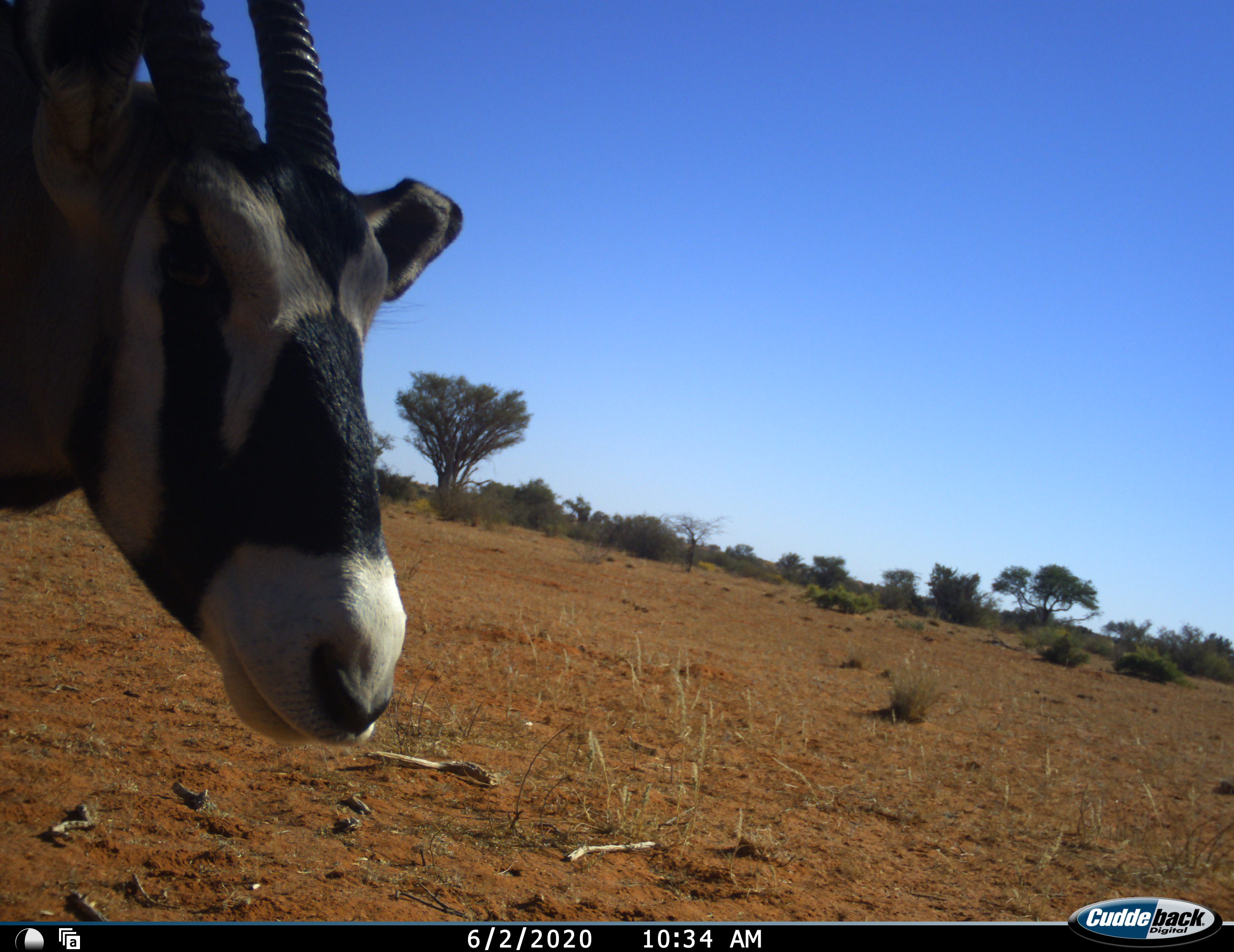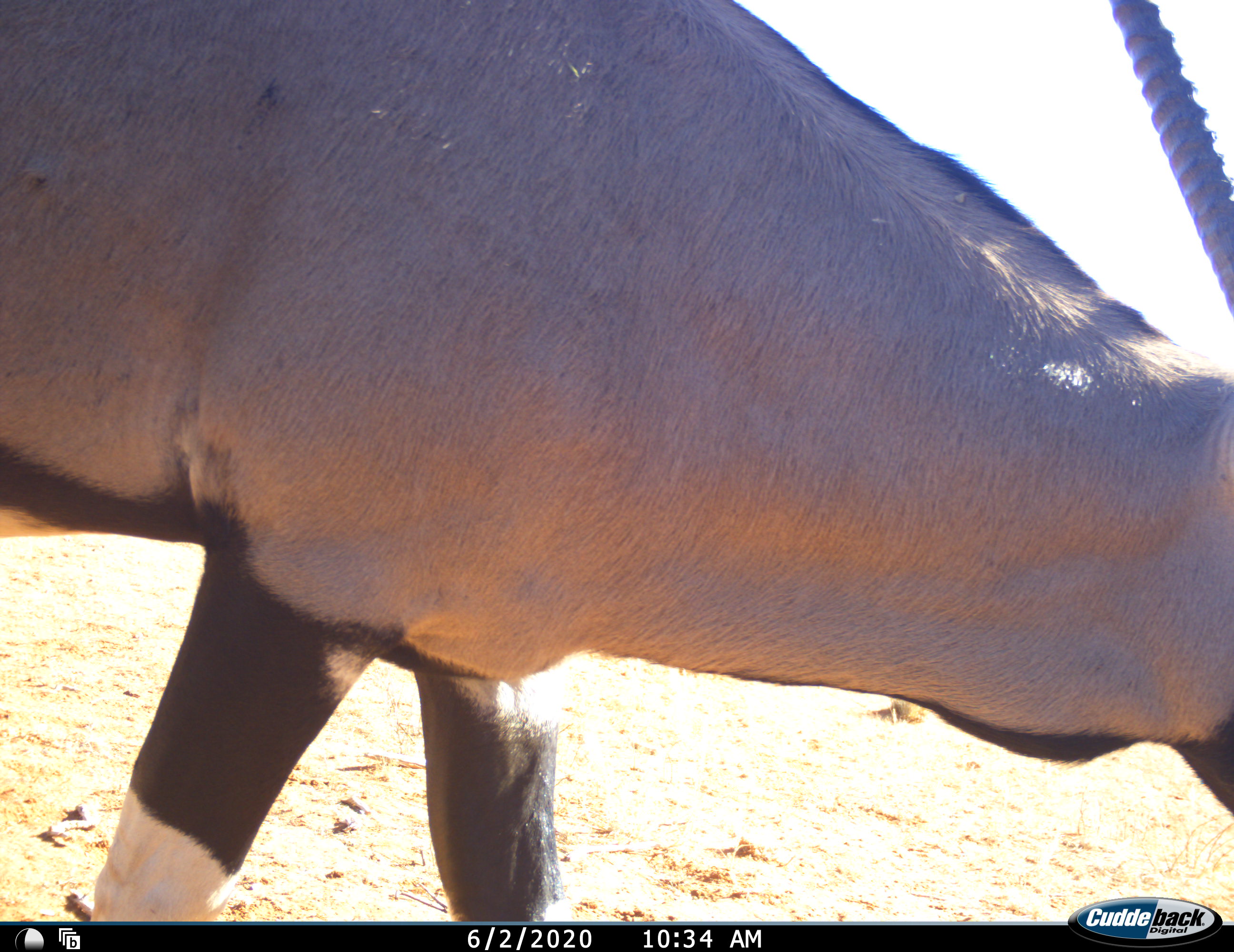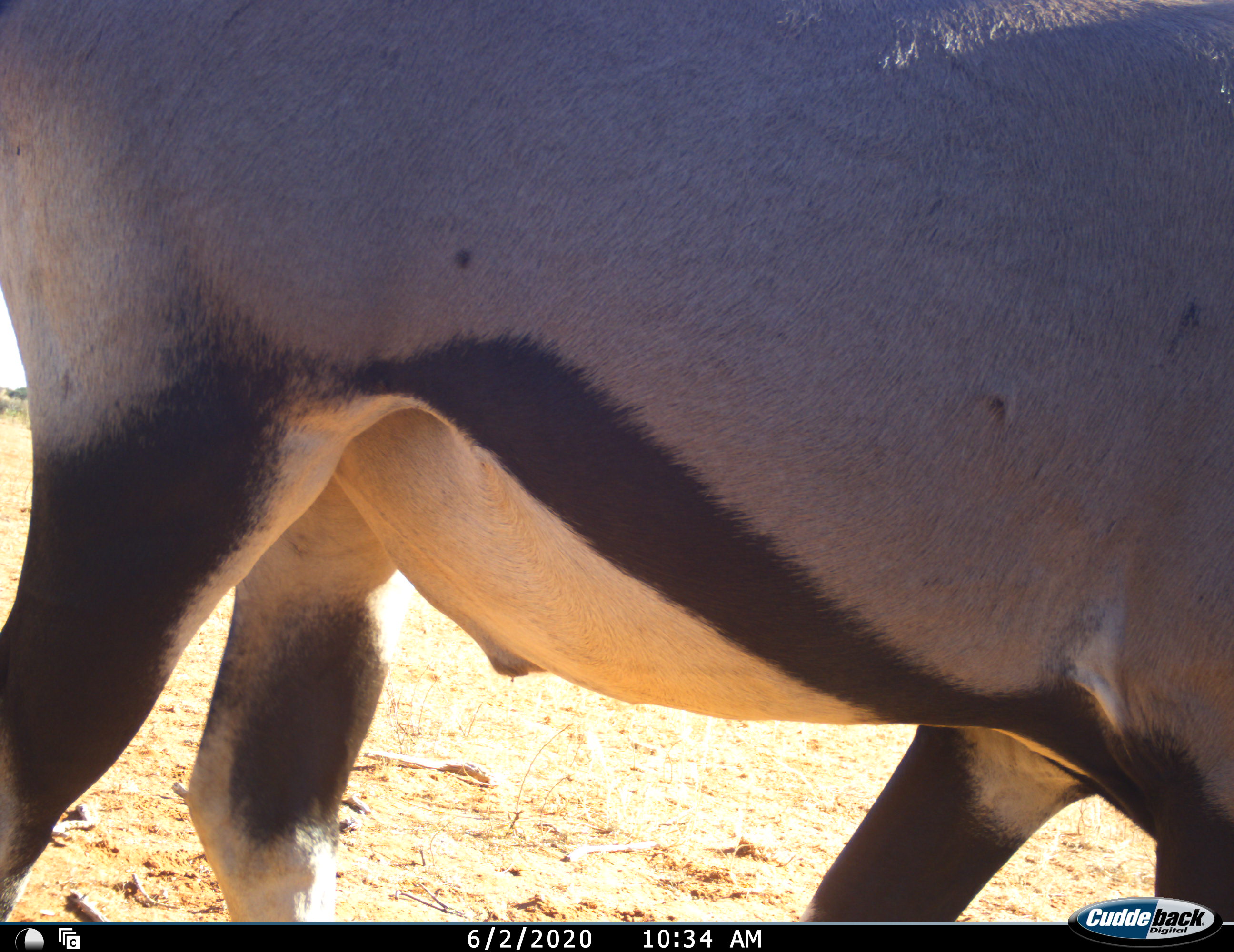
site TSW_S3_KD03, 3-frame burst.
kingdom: Animalia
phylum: Chordata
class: Mammalia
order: Artiodactyla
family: Bovidae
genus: Oryx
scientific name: Oryx gazella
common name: gemsbok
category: oryx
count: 1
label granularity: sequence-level